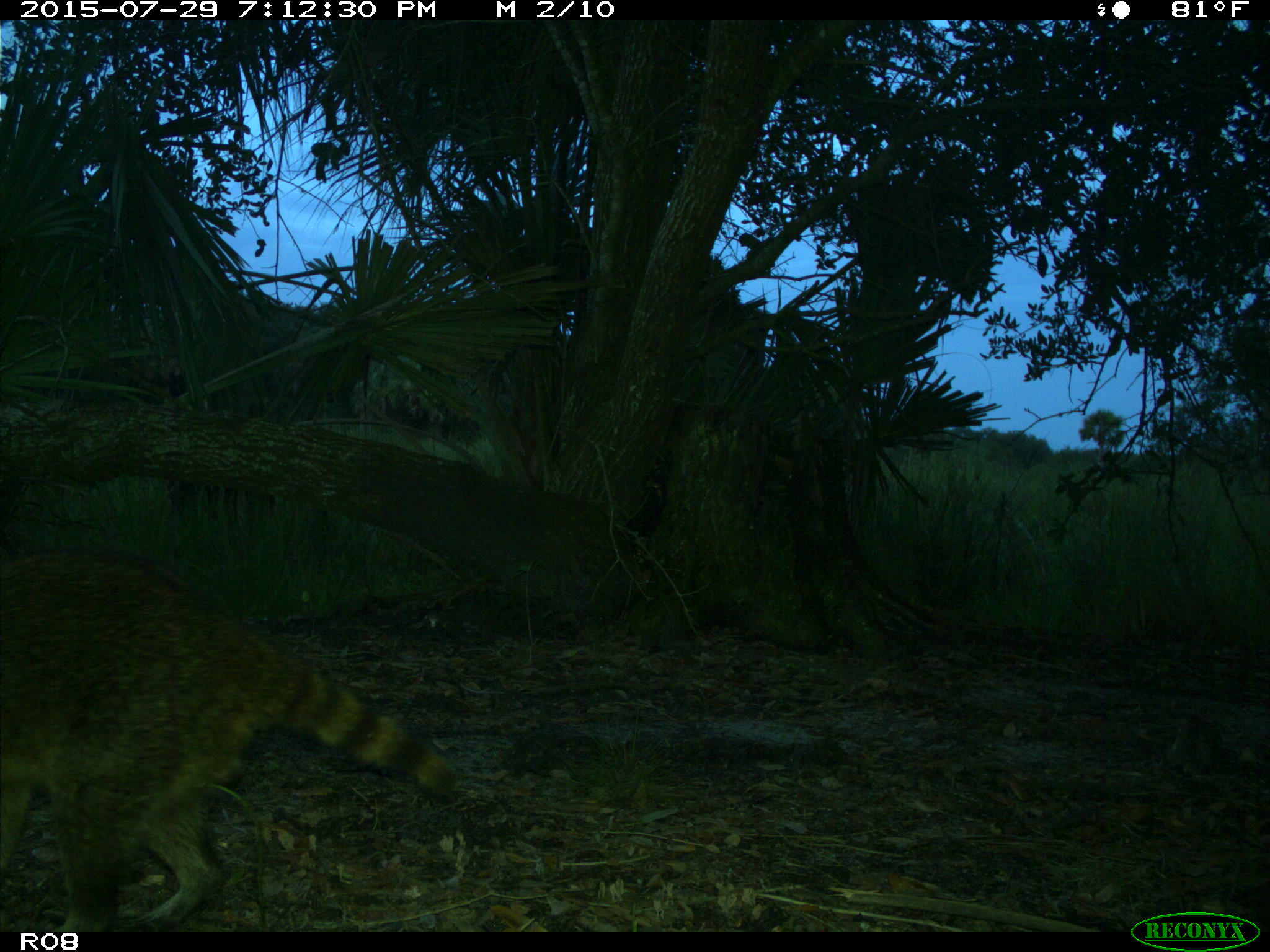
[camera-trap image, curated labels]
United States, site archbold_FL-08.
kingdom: Animalia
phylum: Chordata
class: Mammalia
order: Carnivora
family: Procyonidae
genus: Procyon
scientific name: Procyon lotor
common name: common raccoon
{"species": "Procyon lotor (common raccoon)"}